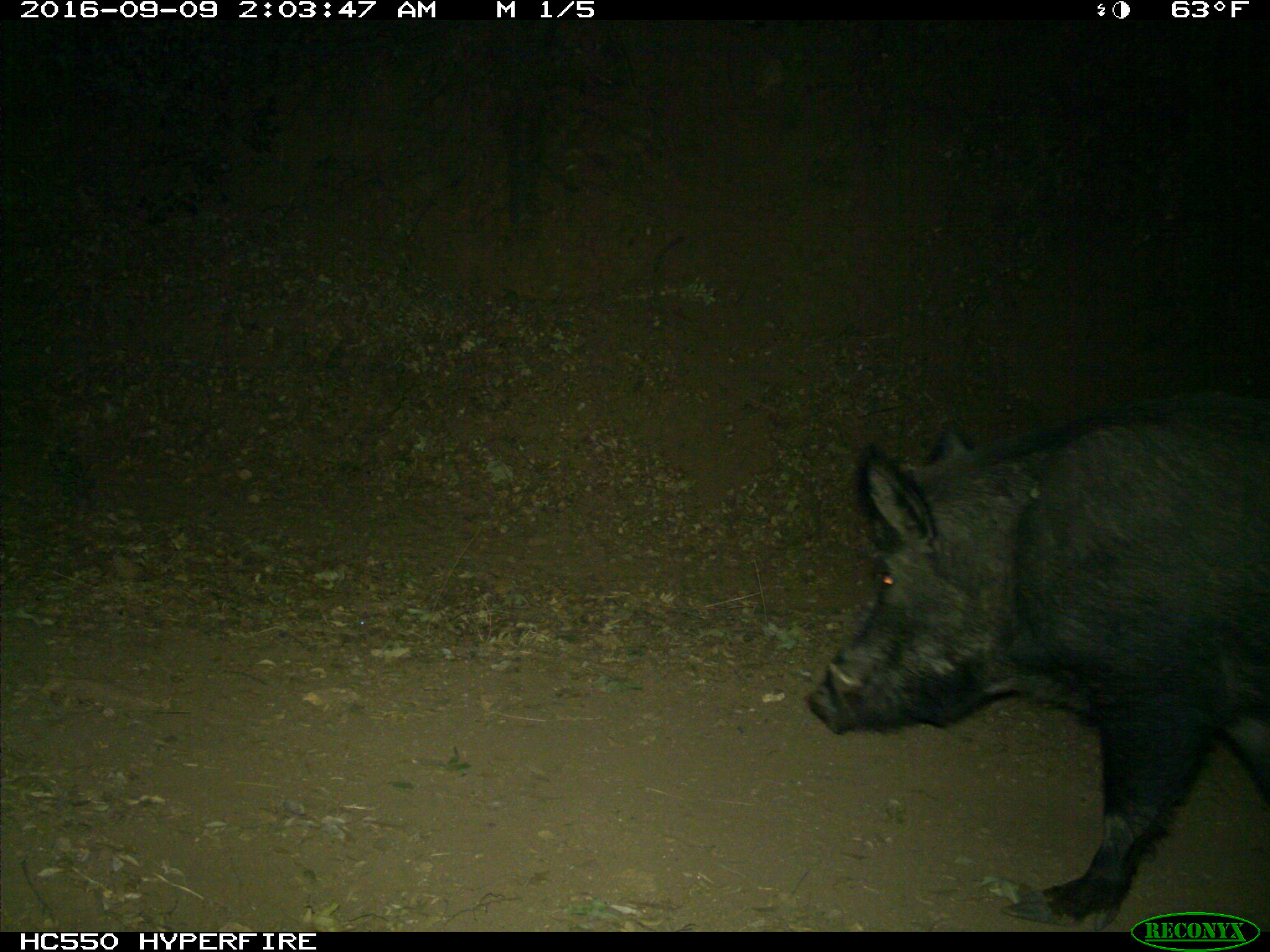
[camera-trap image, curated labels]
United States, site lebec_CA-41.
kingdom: Animalia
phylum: Chordata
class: Mammalia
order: Artiodactyla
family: Suidae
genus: Sus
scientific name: Sus scrofa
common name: wild boar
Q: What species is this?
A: Sus scrofa (wild boar).